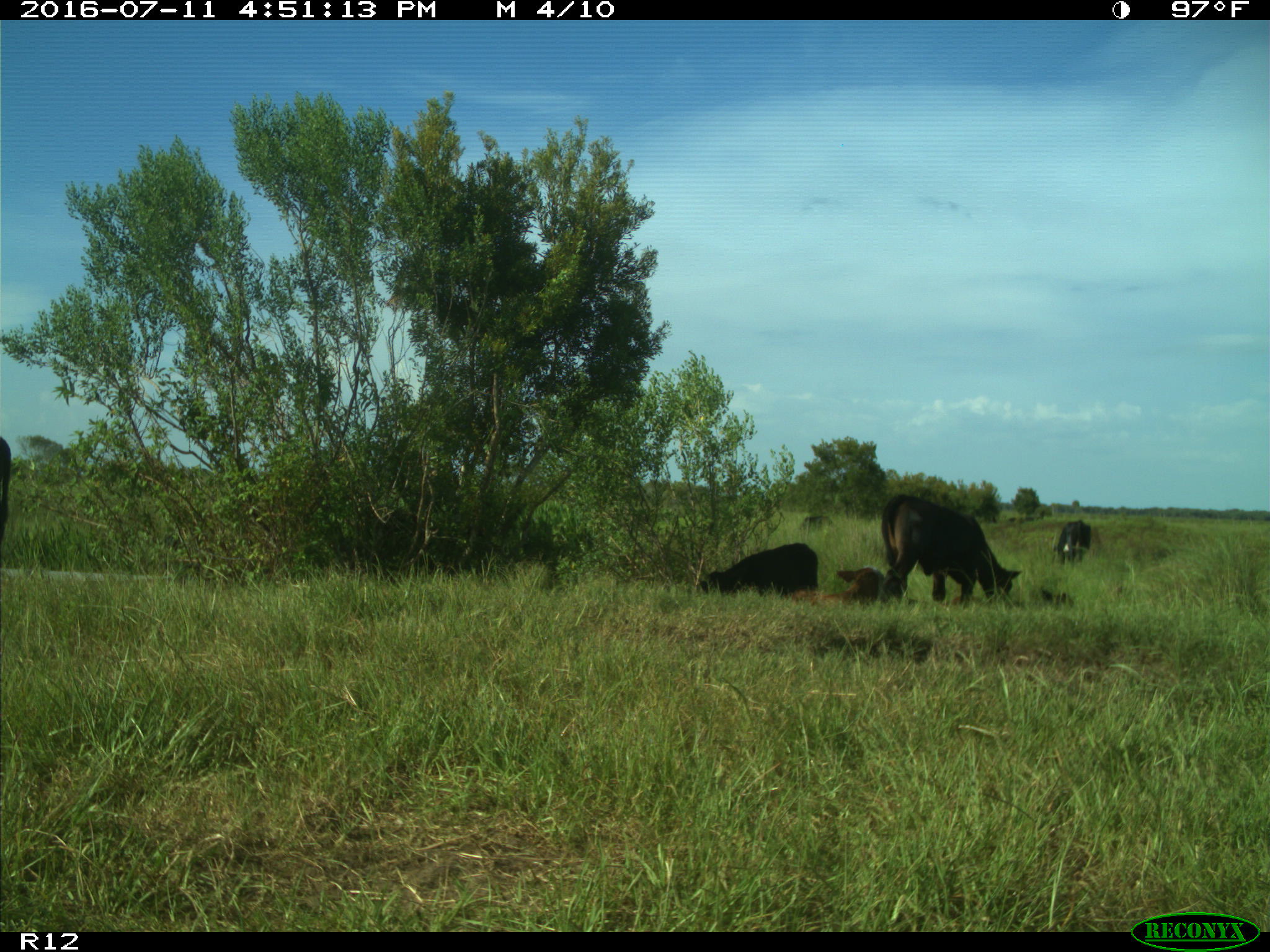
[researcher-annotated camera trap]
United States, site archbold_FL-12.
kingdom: Animalia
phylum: Chordata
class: Mammalia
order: Artiodactyla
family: Bovidae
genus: Bos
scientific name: Bos taurus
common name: domestic cow